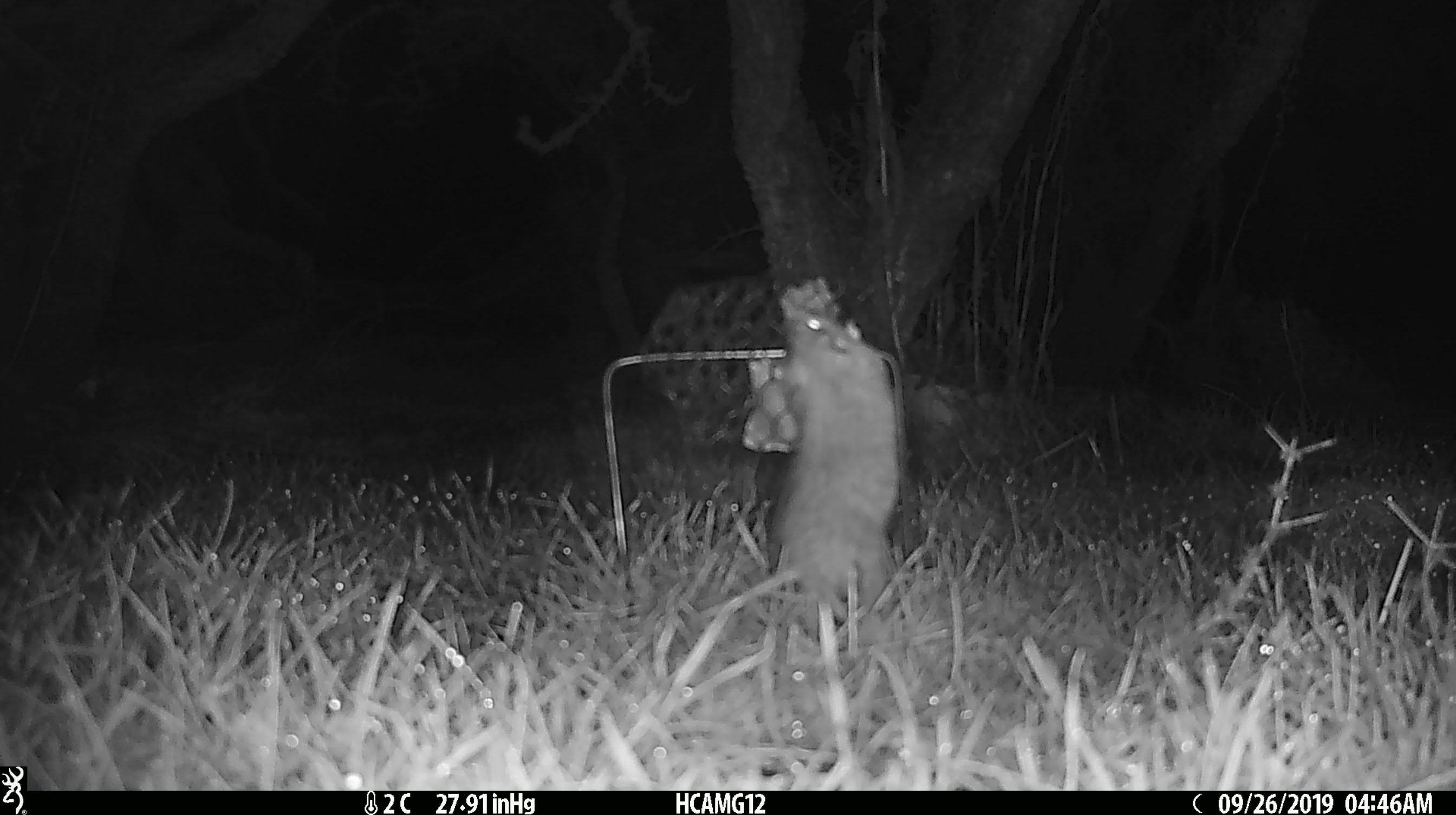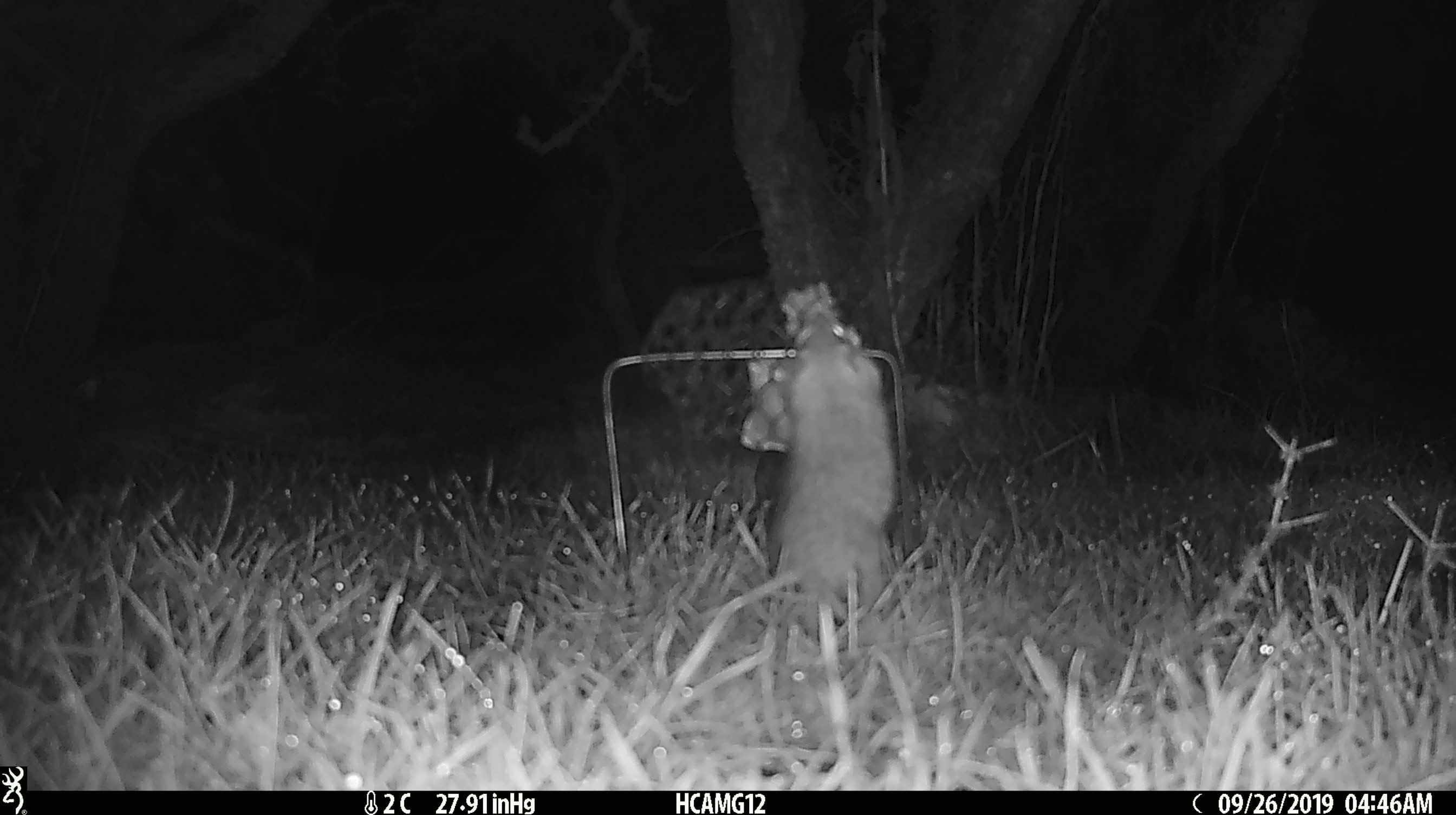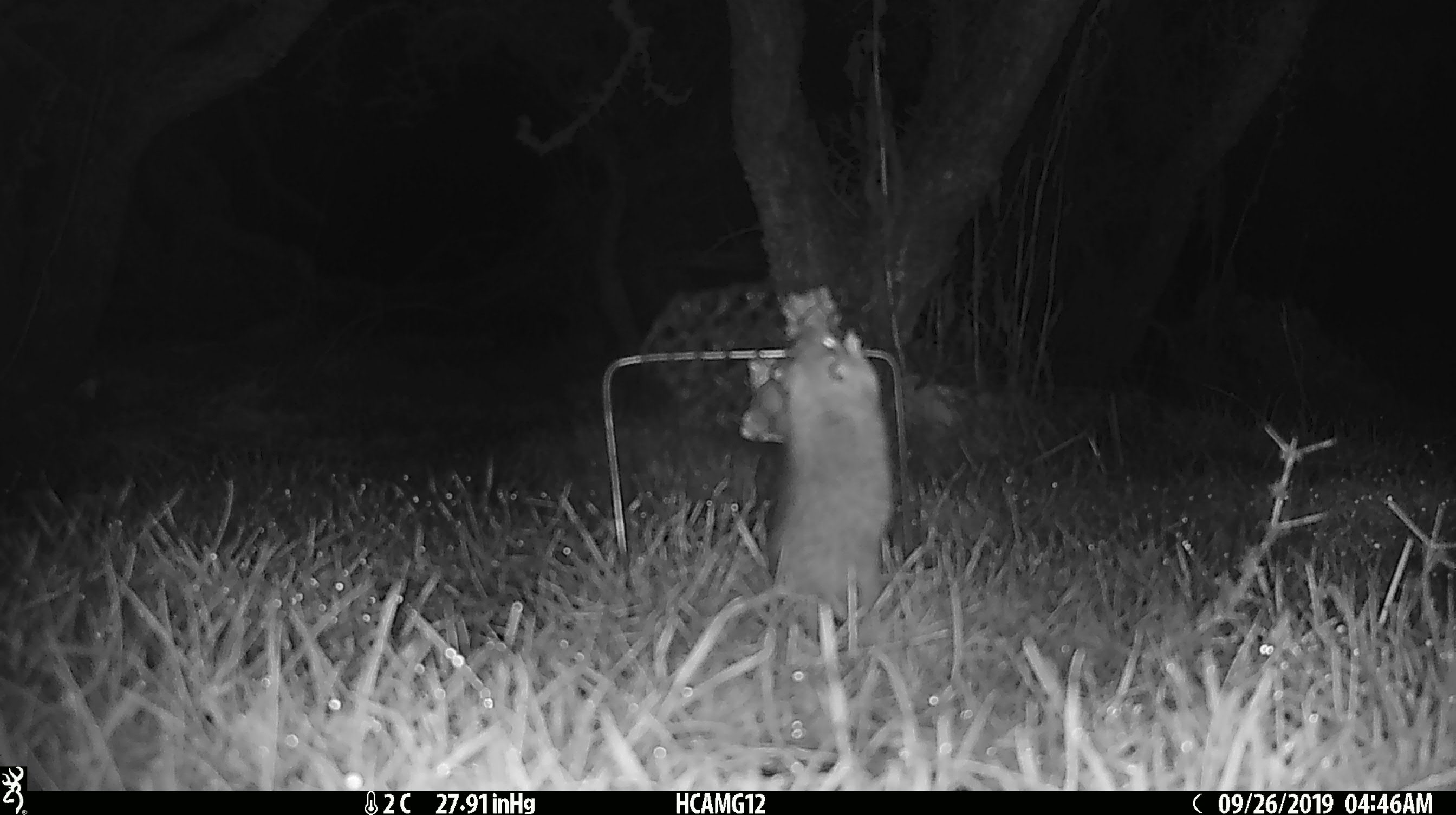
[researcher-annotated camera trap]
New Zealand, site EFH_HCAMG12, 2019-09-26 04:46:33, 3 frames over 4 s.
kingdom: Animalia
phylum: Chordata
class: Mammalia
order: Rodentia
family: Muridae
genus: Mus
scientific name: Mus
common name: mouse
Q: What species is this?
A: Mouse (Mus).